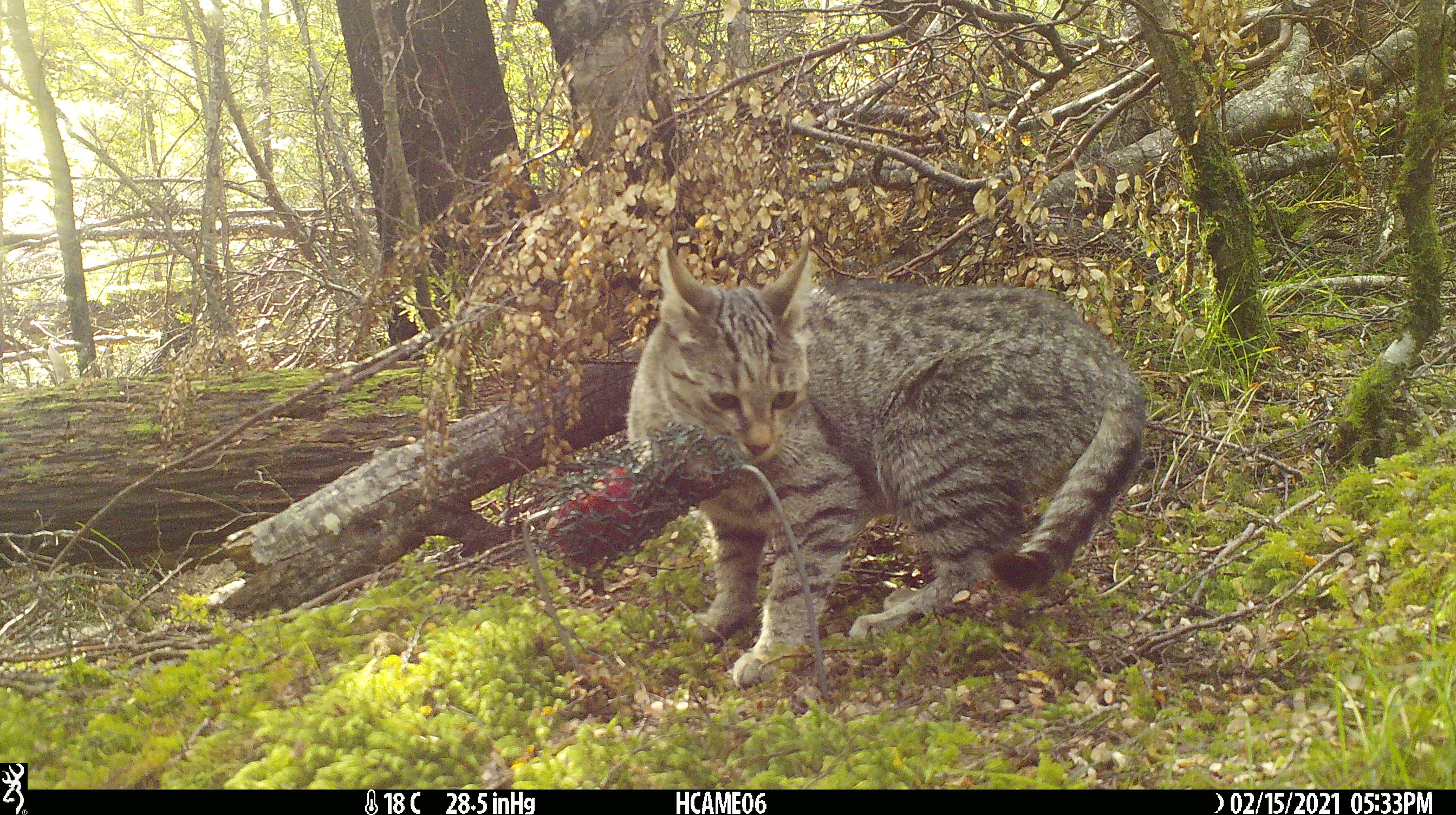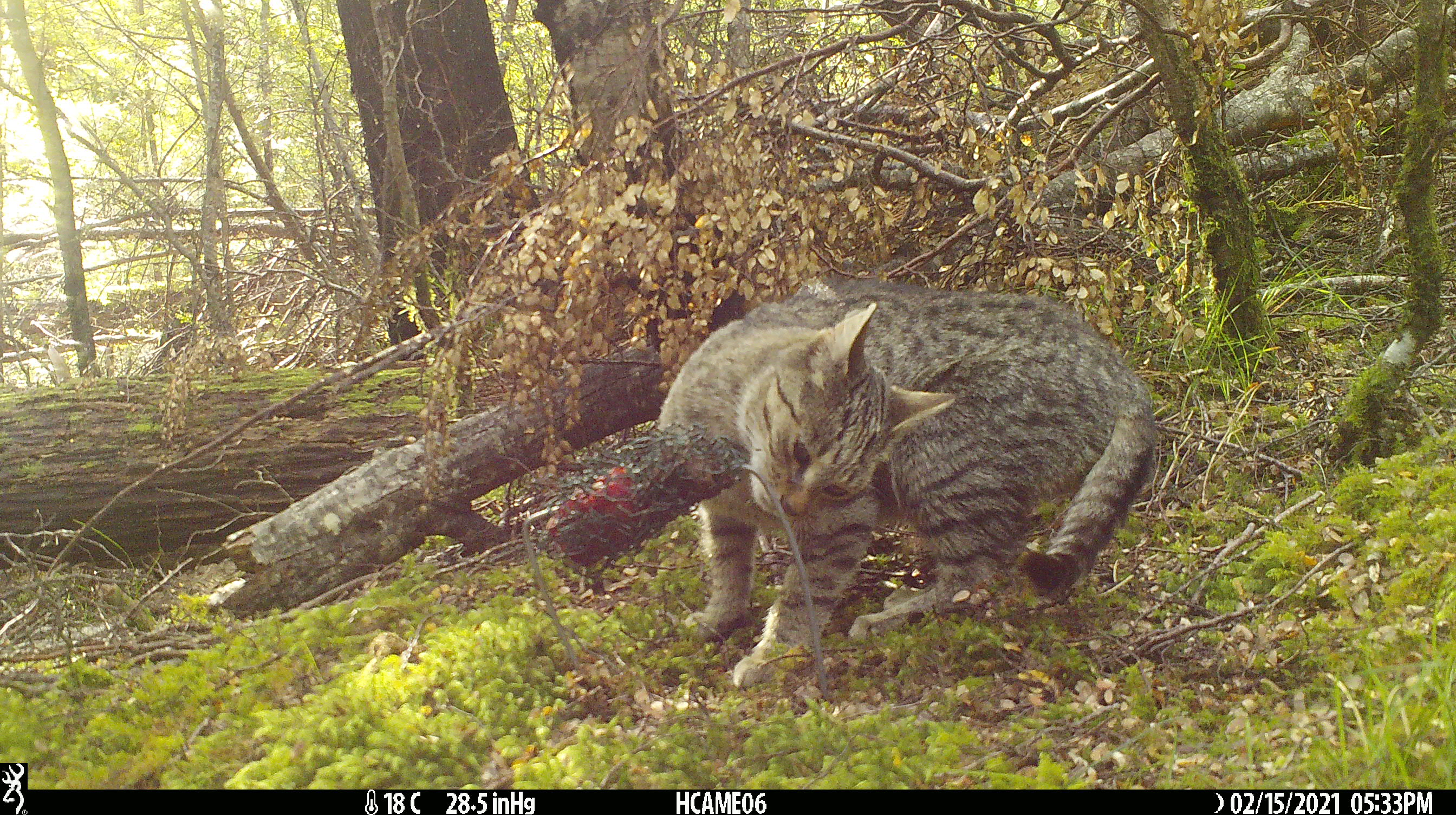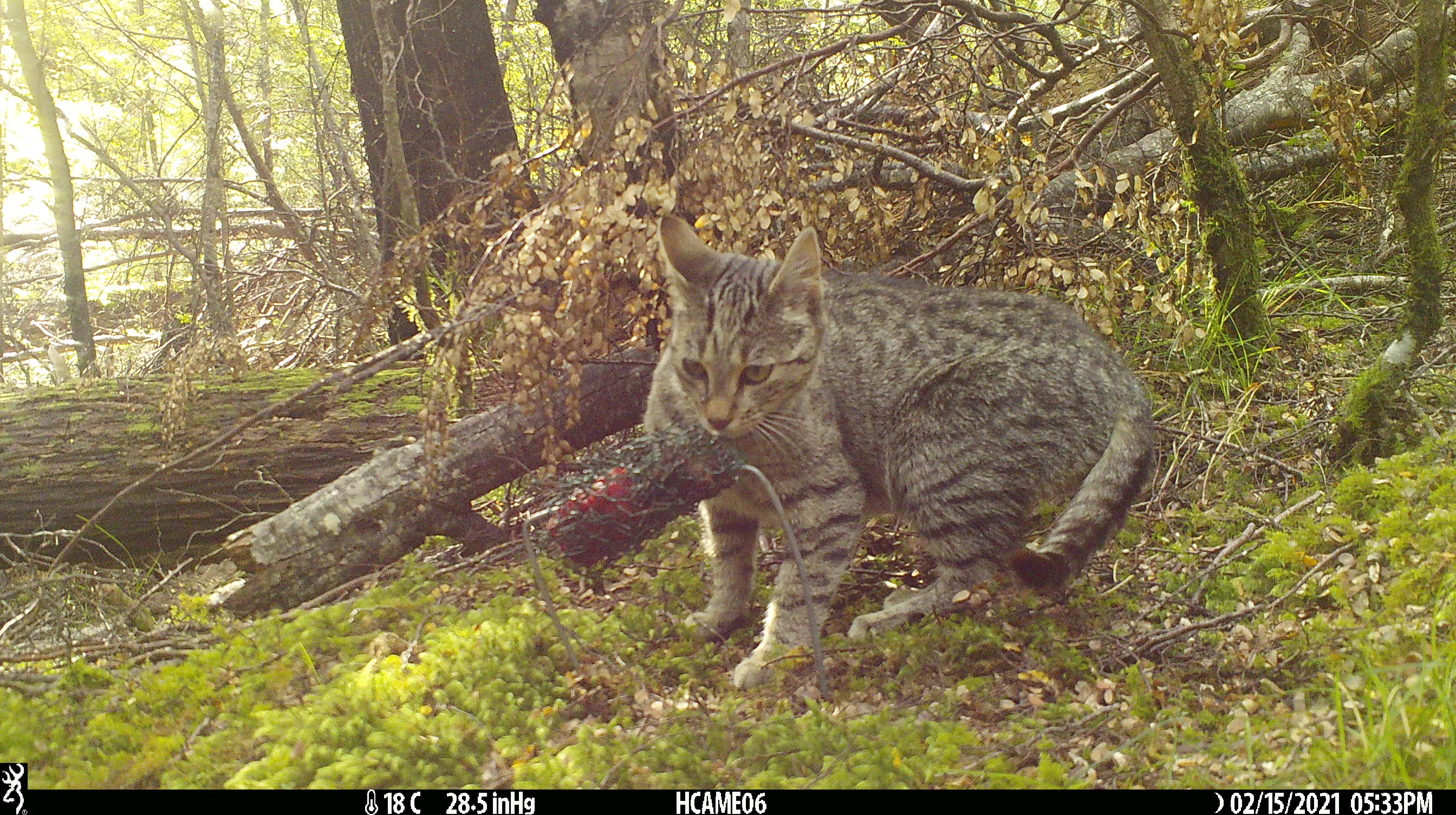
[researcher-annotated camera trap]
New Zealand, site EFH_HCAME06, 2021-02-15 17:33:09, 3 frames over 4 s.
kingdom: Animalia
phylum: Chordata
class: Mammalia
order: Carnivora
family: Felidae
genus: Felis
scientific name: Felis catus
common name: domestic cat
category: cat